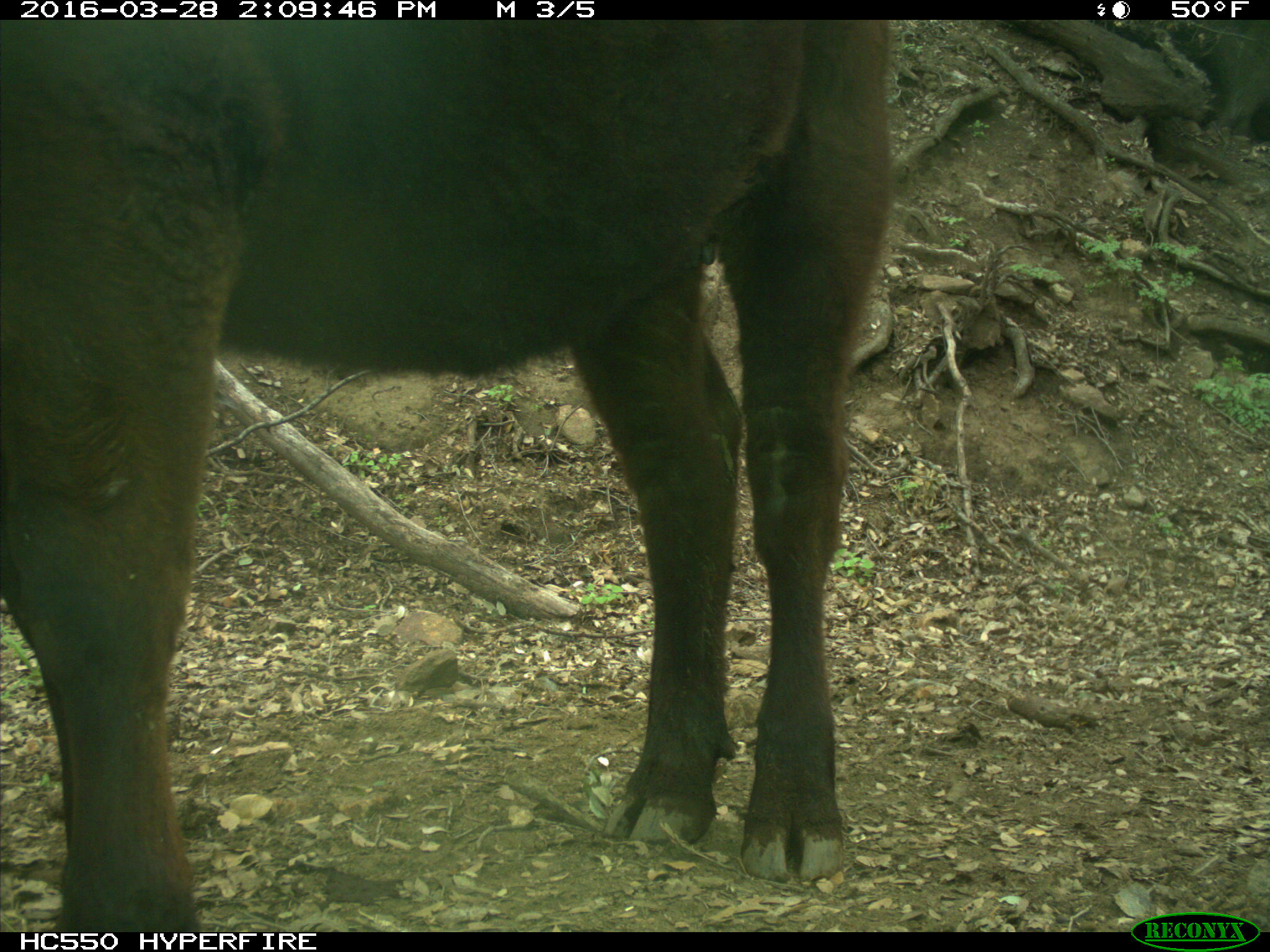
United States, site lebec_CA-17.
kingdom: Animalia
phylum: Chordata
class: Mammalia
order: Artiodactyla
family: Bovidae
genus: Bos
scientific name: Bos taurus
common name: domestic cow